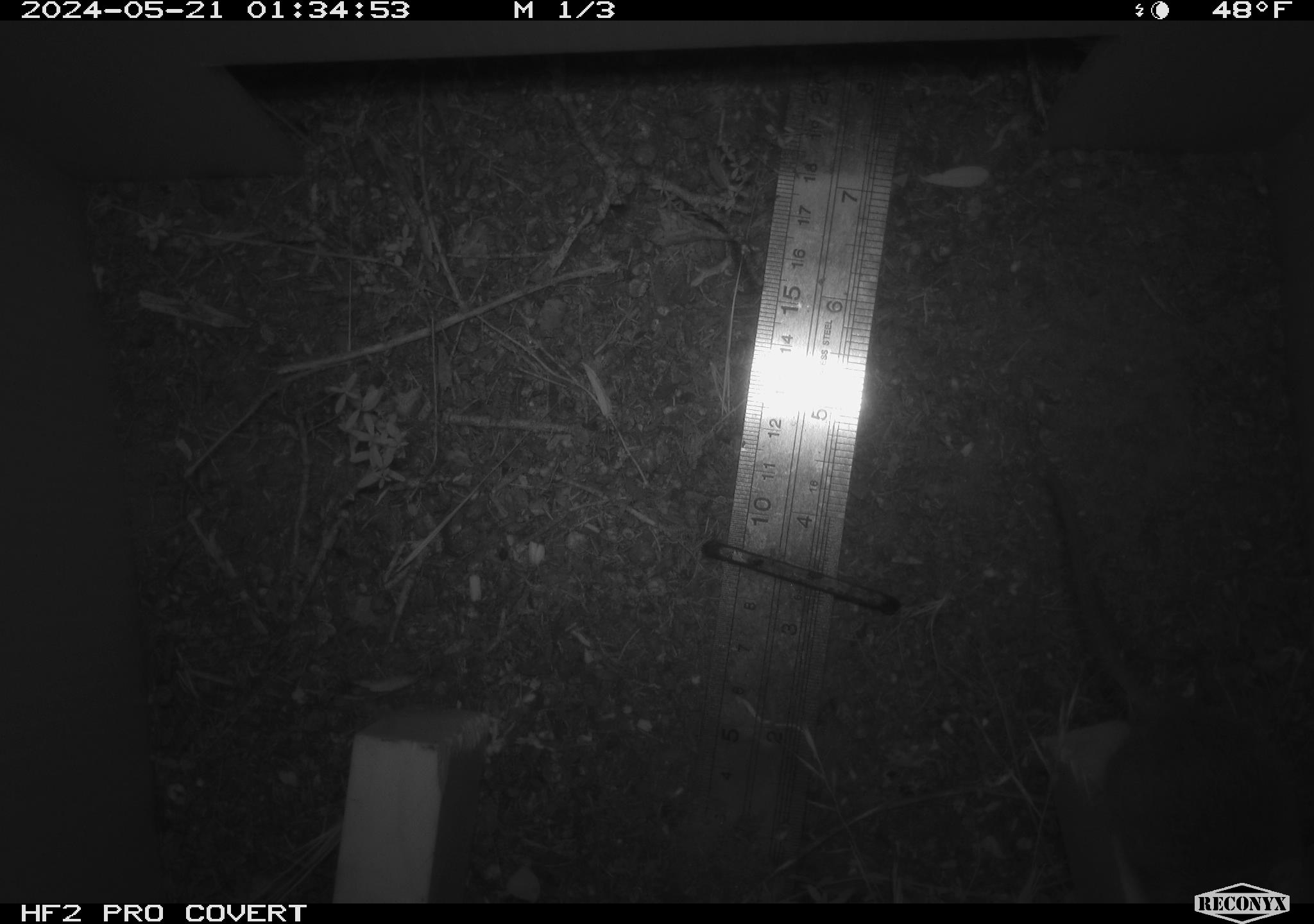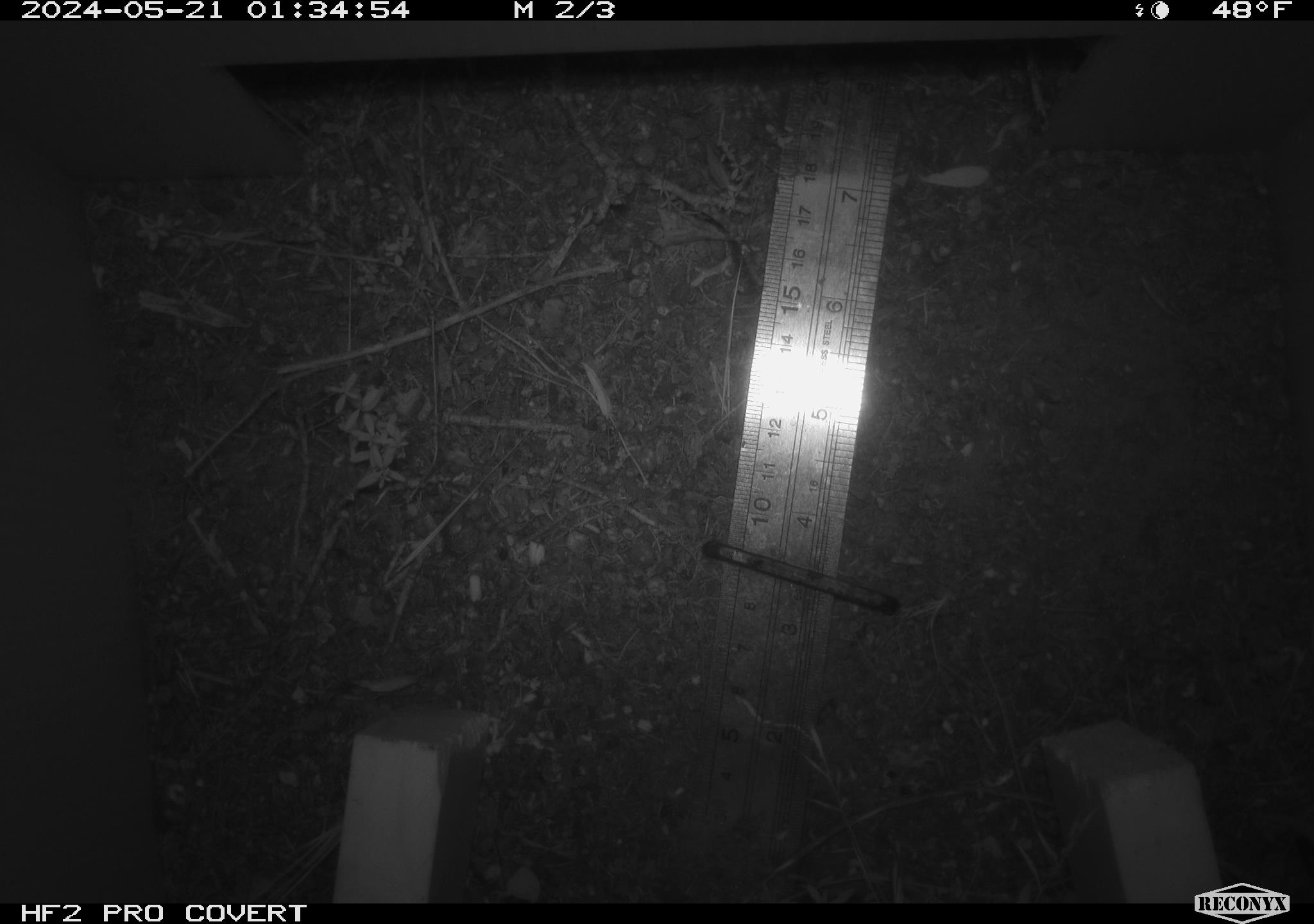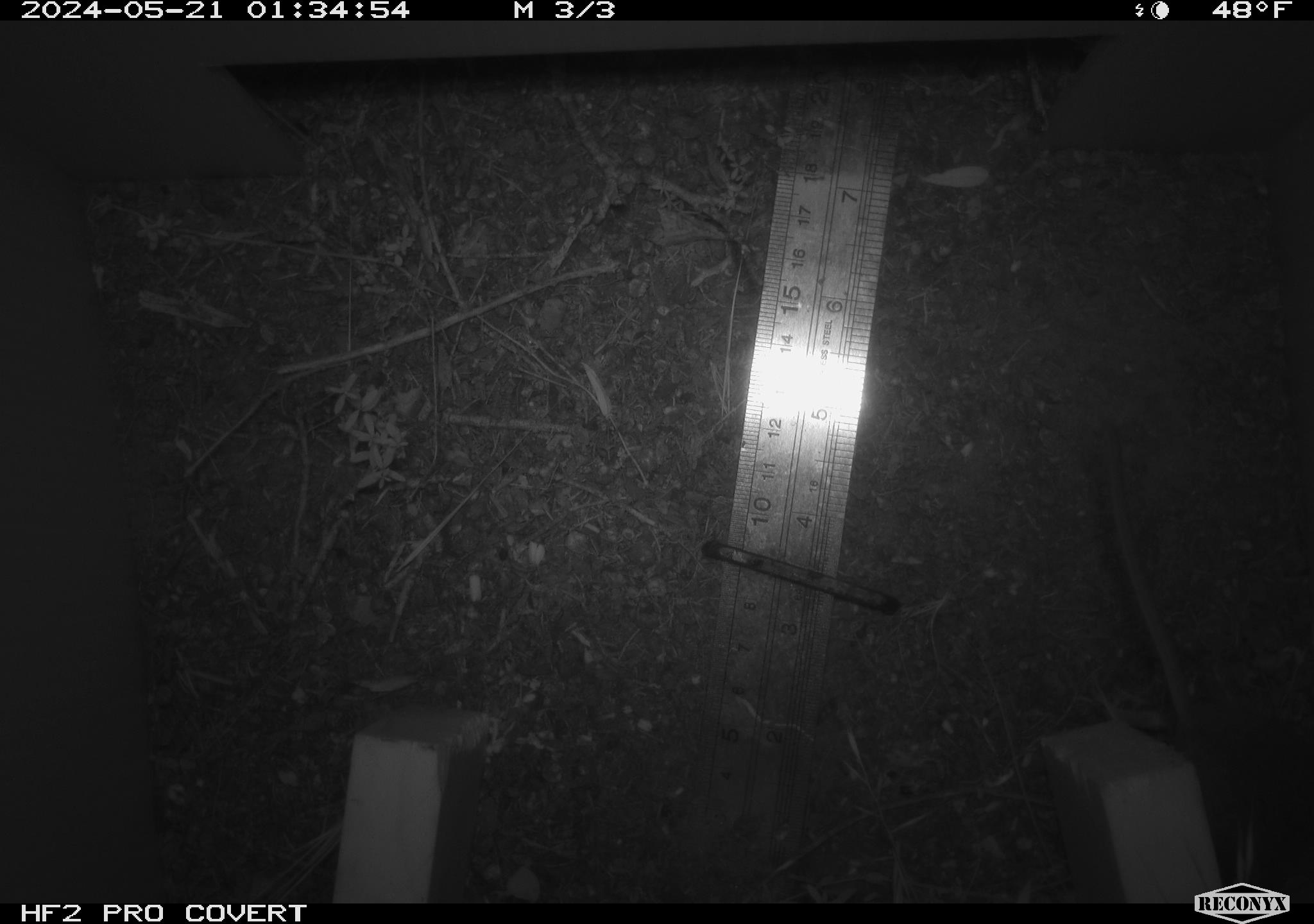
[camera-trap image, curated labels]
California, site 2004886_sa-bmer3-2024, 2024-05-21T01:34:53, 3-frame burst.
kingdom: Animalia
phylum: Chordata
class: Mammalia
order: Rodentia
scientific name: Rodentia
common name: mouse species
Mouse species (Rodentia).